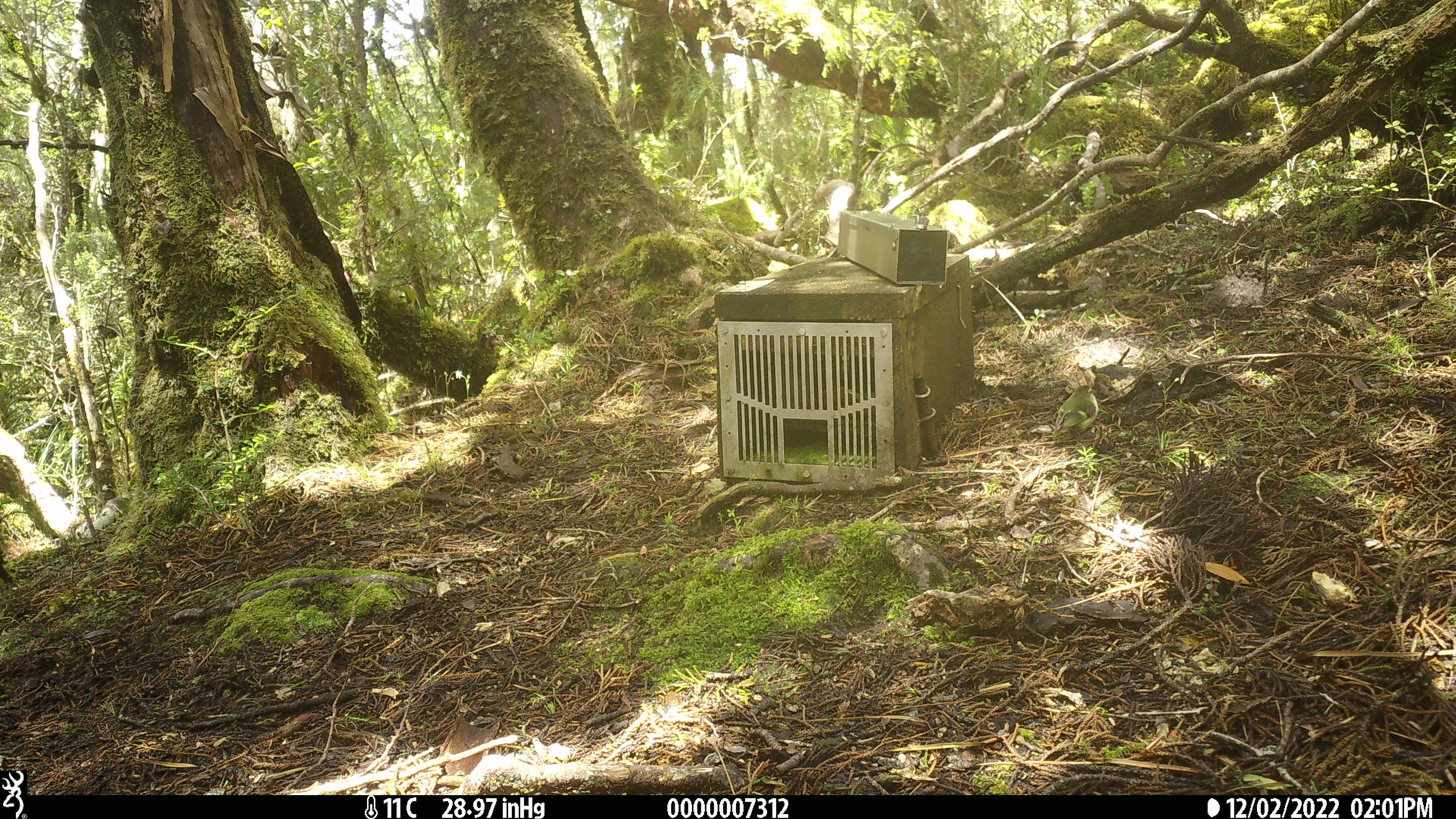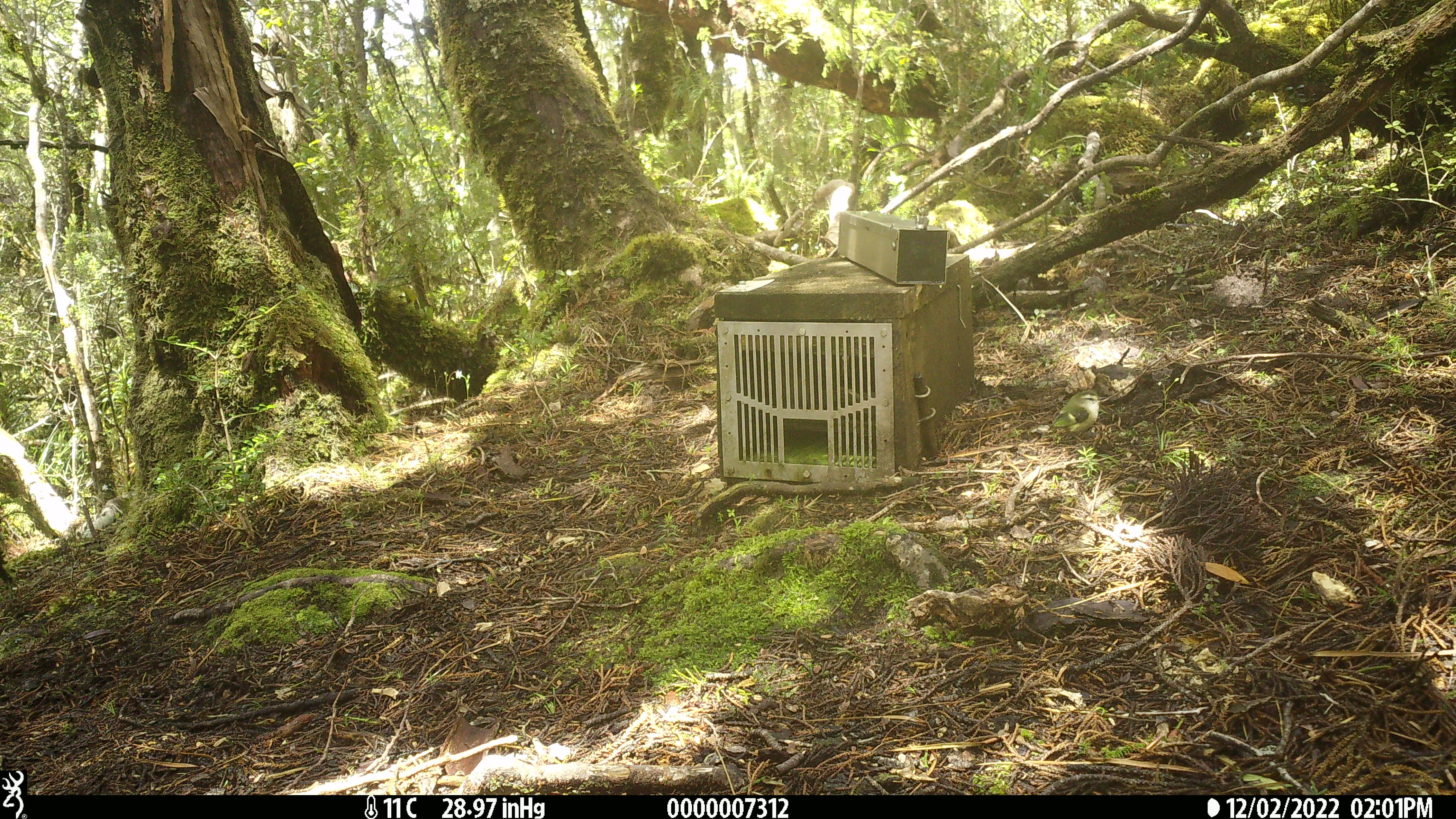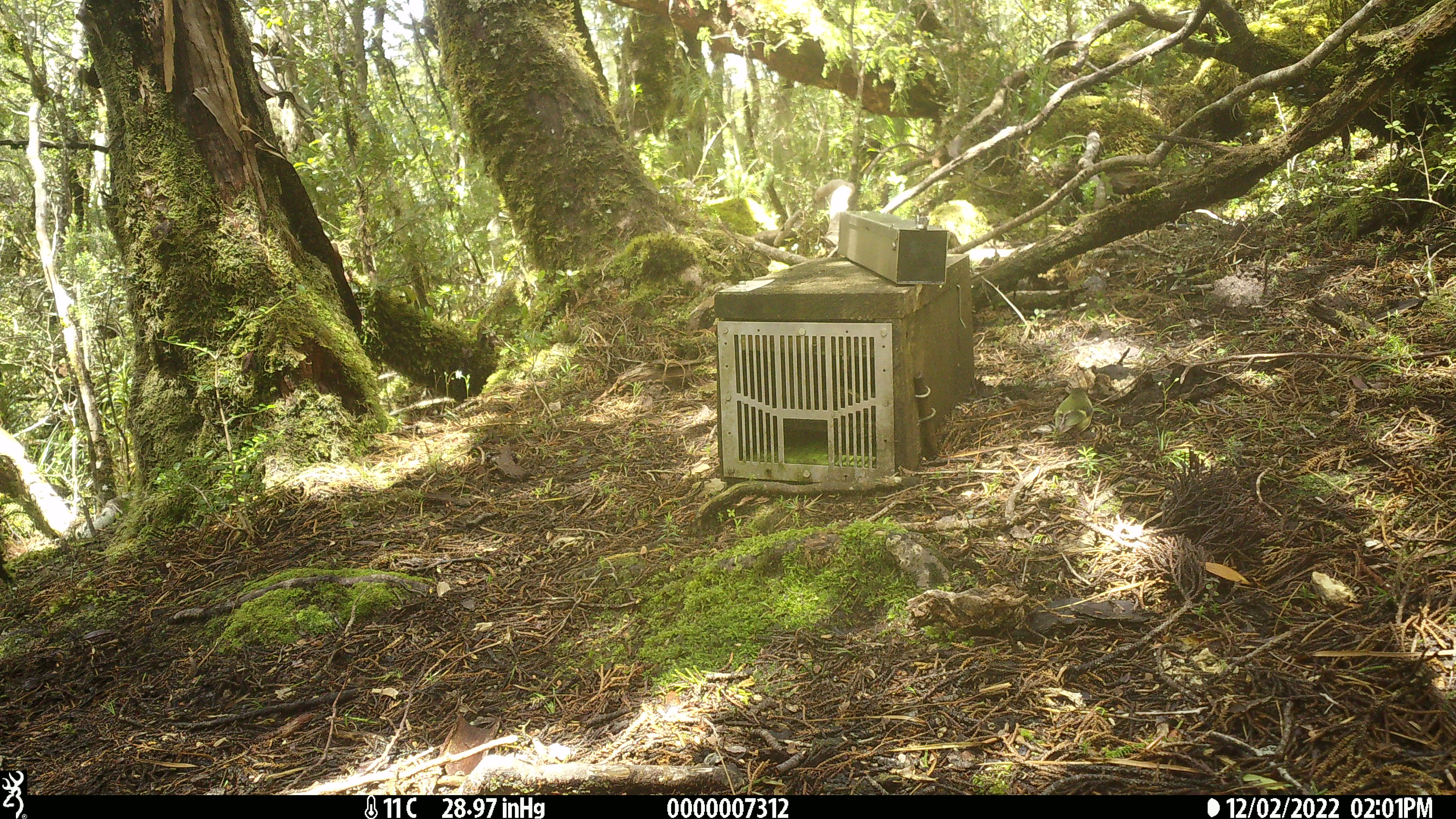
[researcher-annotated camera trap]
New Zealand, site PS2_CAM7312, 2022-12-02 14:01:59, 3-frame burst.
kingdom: Animalia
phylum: Chordata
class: Aves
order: Passeriformes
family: Acanthisittidae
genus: Acanthisitta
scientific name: Acanthisitta chloris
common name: rifleman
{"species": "rifleman (Acanthisitta chloris)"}